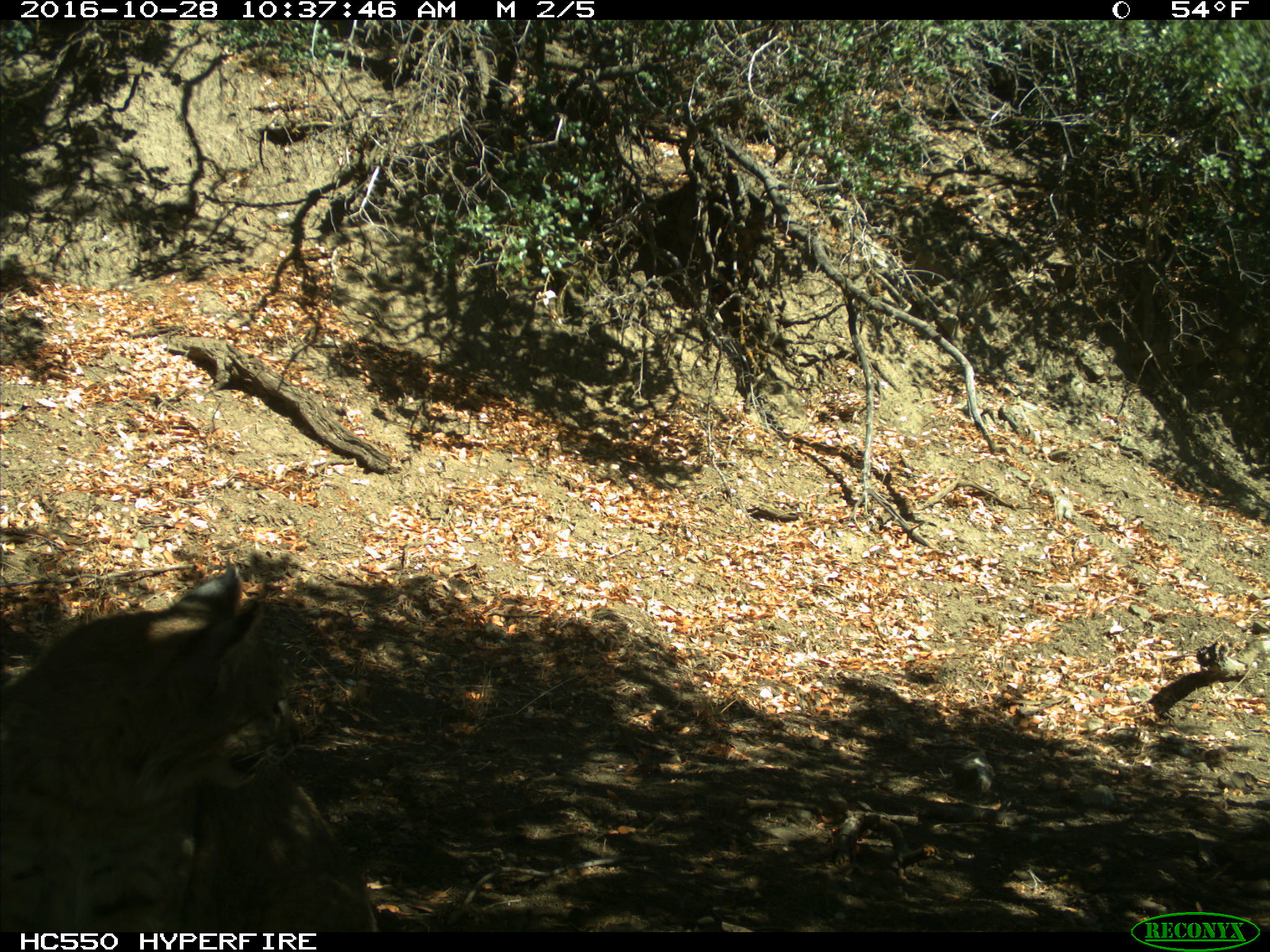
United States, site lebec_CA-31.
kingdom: Animalia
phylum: Chordata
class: Mammalia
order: Carnivora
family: Felidae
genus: Lynx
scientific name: Lynx rufus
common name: bobcat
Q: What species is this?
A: Lynx rufus (bobcat).